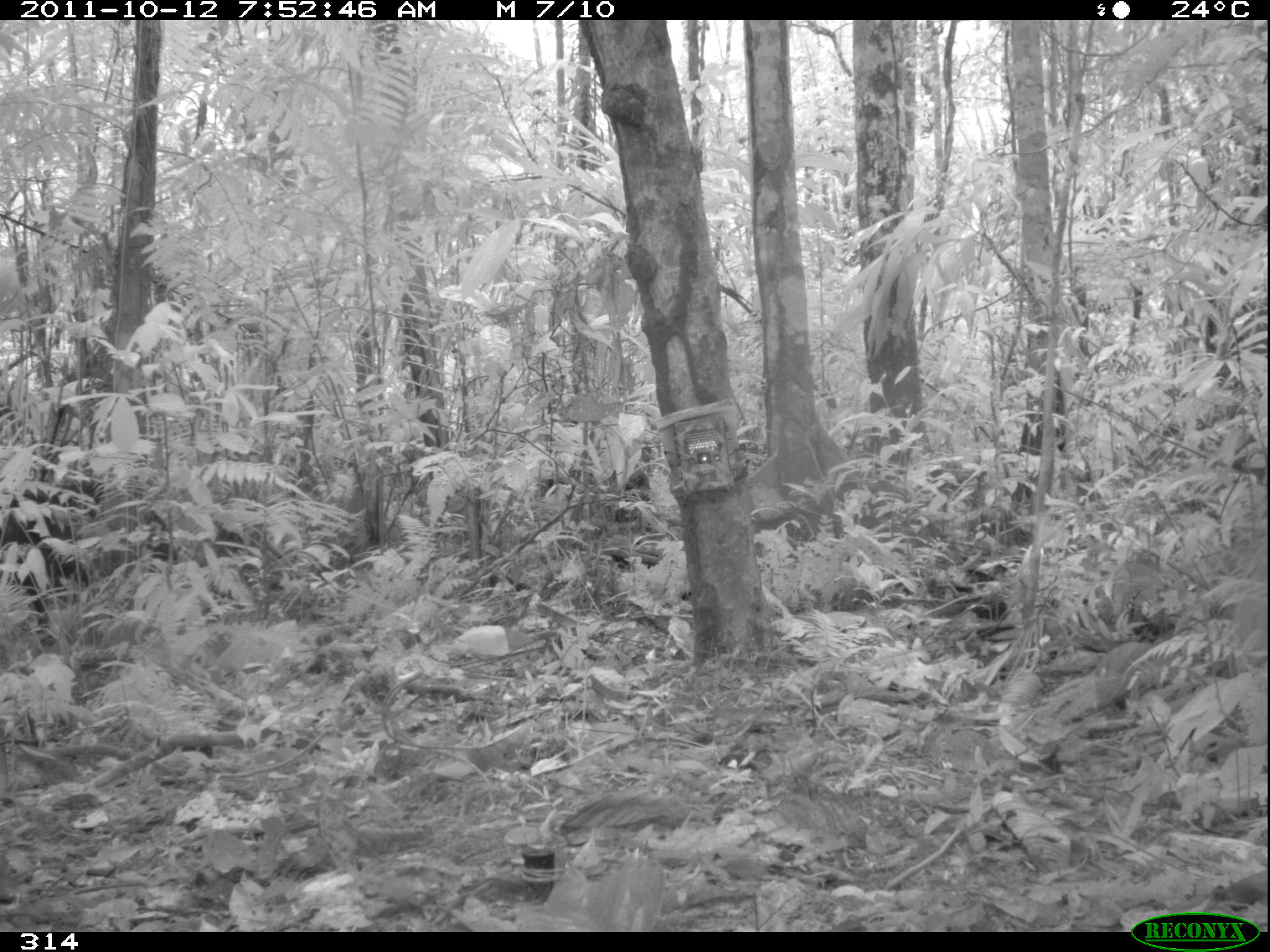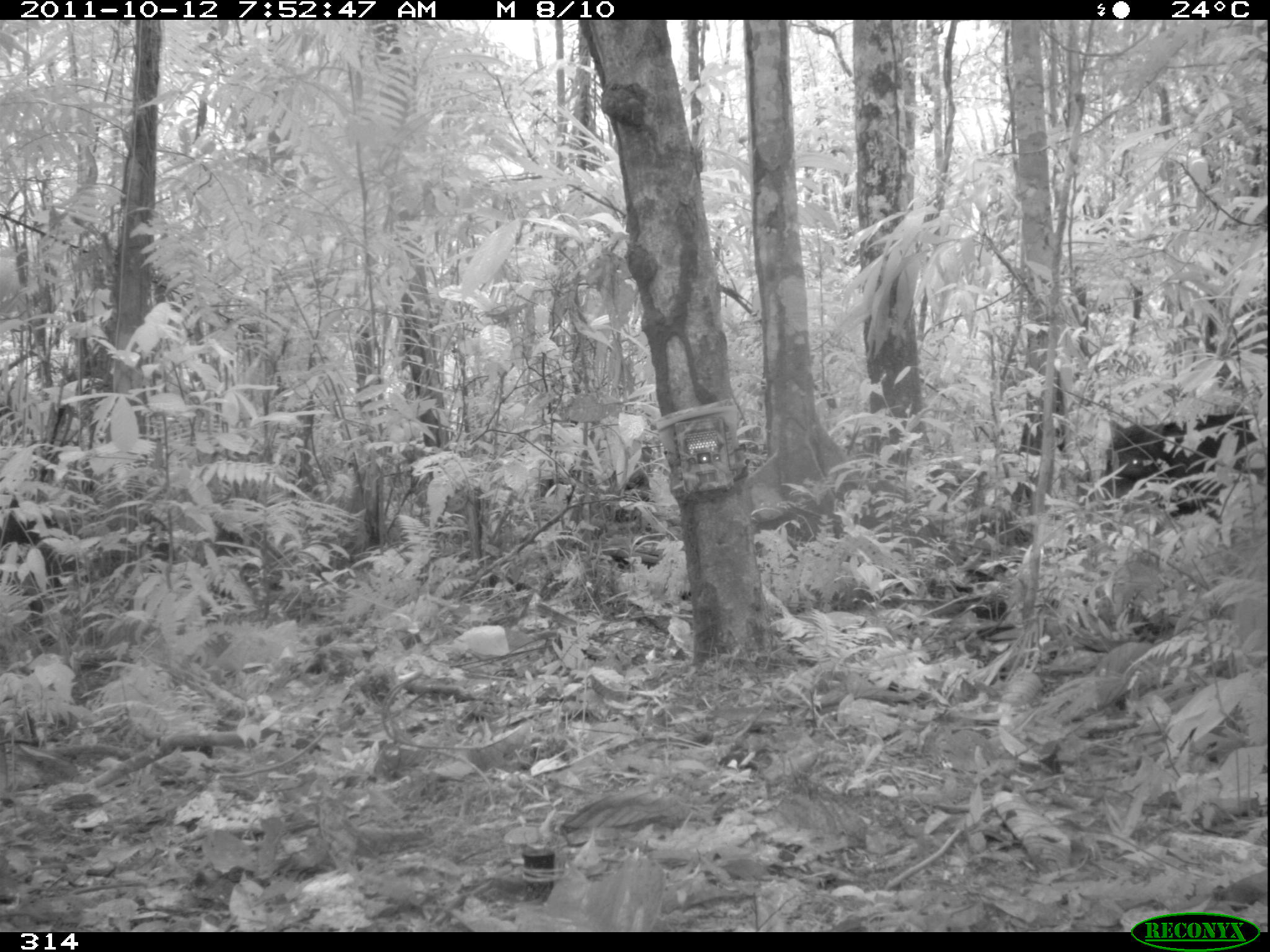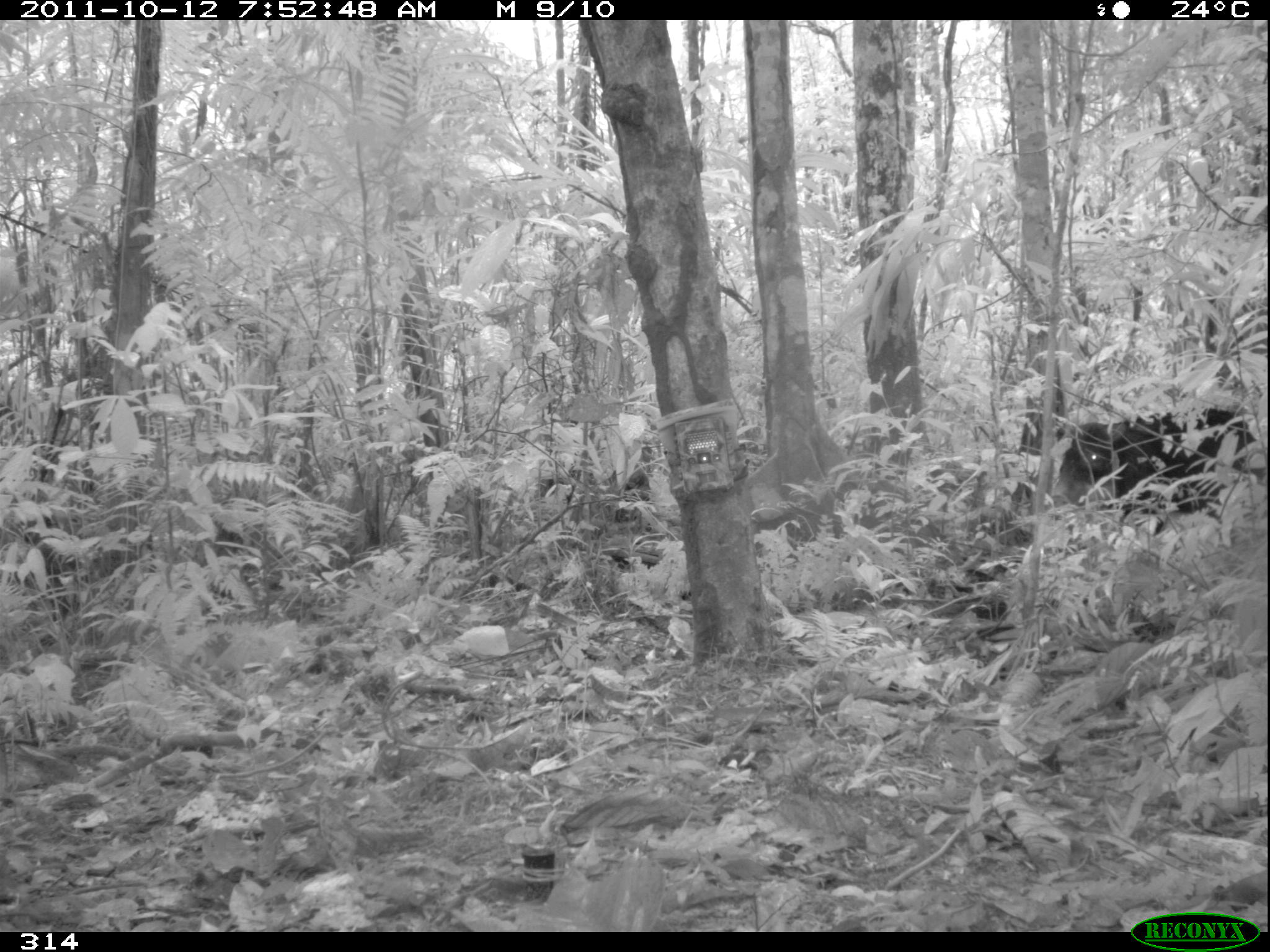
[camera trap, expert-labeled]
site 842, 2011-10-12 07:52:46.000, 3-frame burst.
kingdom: Animalia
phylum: Chordata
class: Mammalia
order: Artiodactyla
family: Tayassuidae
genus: Tayassu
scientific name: Tayassu pecari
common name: white-lipped peccary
Tayassu pecari (white-lipped peccary).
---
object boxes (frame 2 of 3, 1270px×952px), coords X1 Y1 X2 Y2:
tayassu pecari: 1100 406 1266 524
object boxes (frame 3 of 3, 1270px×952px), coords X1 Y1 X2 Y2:
tayassu pecari: 1051 404 1267 536